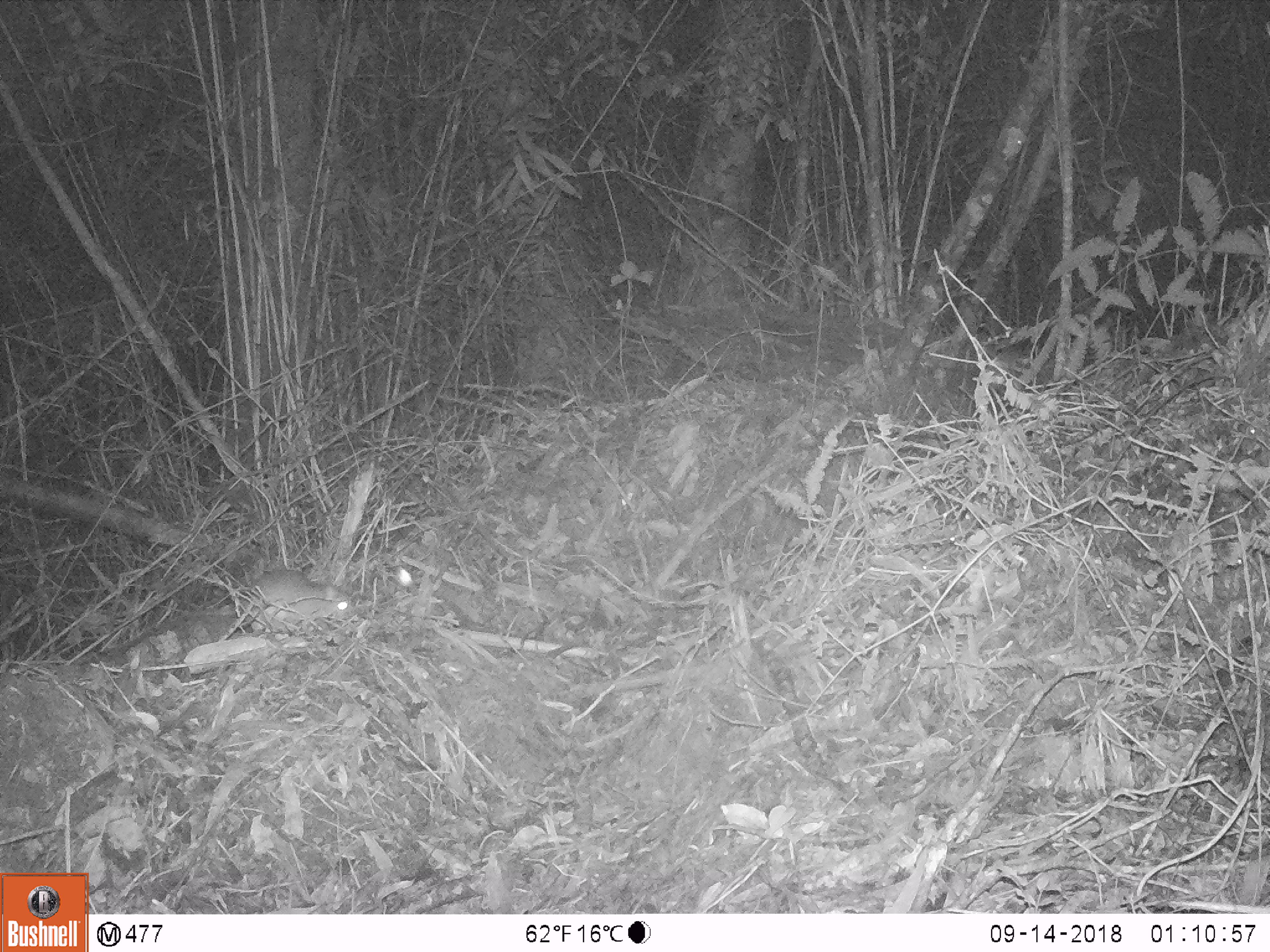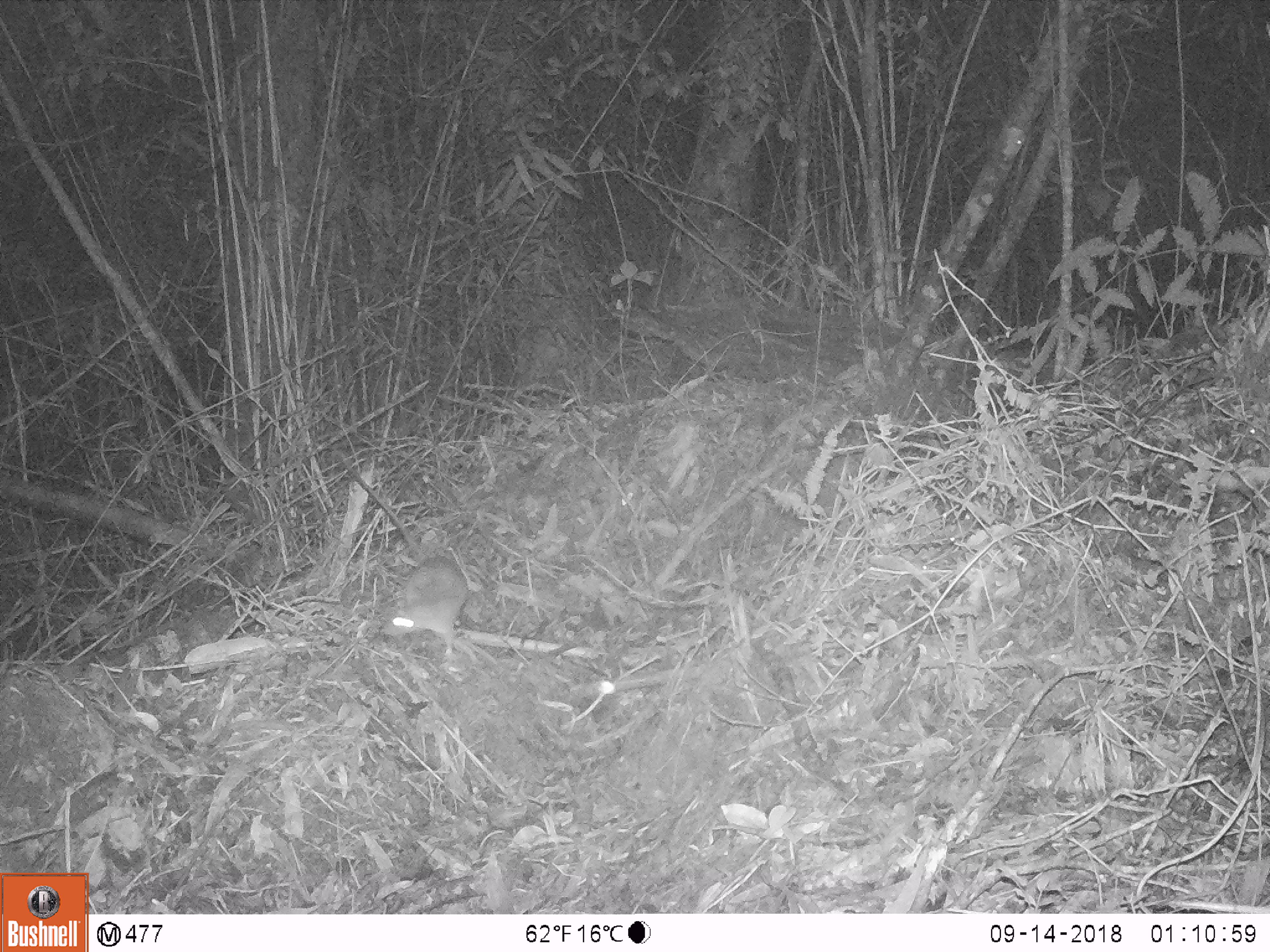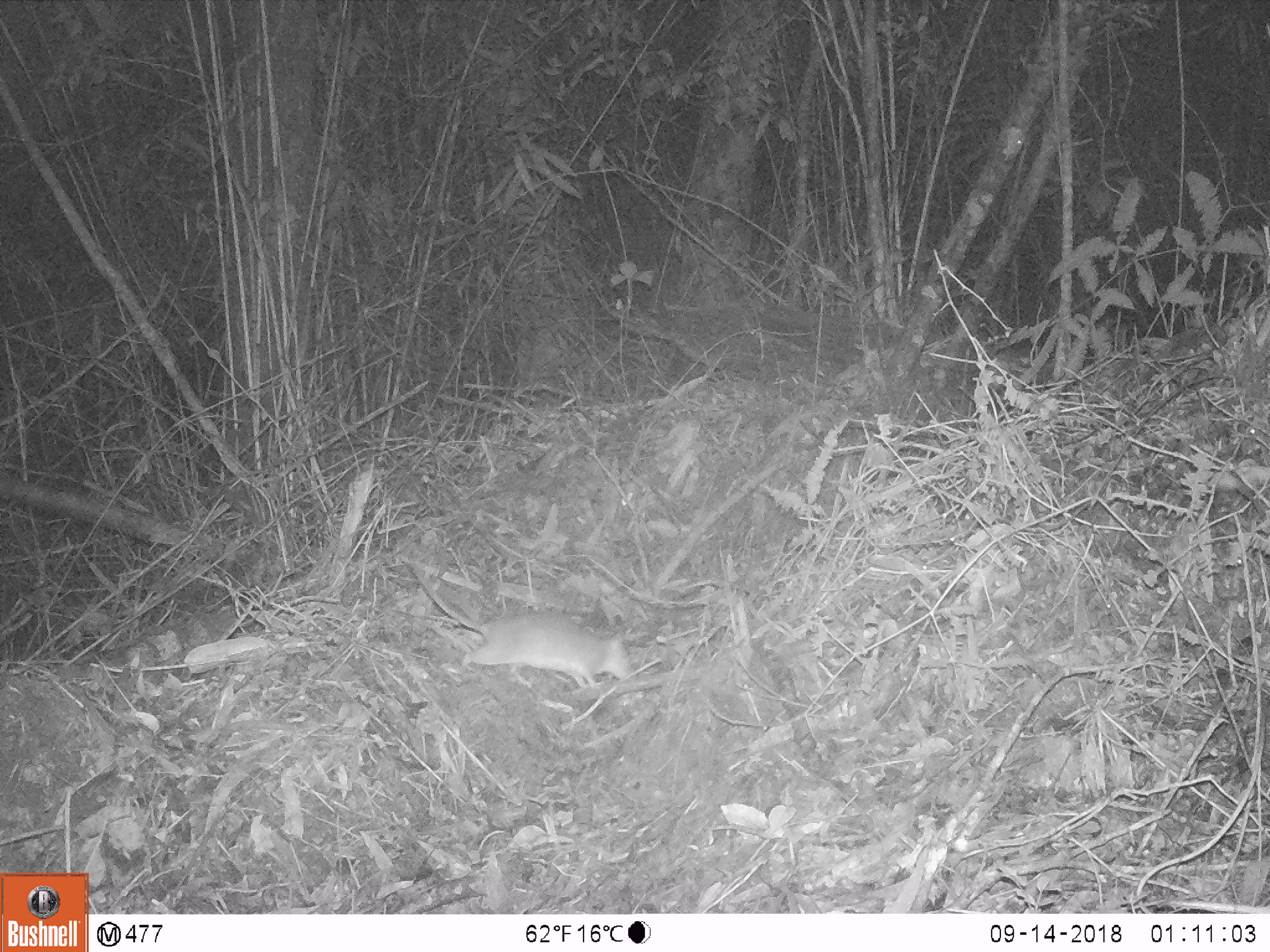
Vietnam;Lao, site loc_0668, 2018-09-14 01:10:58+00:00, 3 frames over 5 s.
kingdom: Animalia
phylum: Chordata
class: Mammalia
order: Rodentia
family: Muridae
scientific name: Muridae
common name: old-world mice and rats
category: unidentified murid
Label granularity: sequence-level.